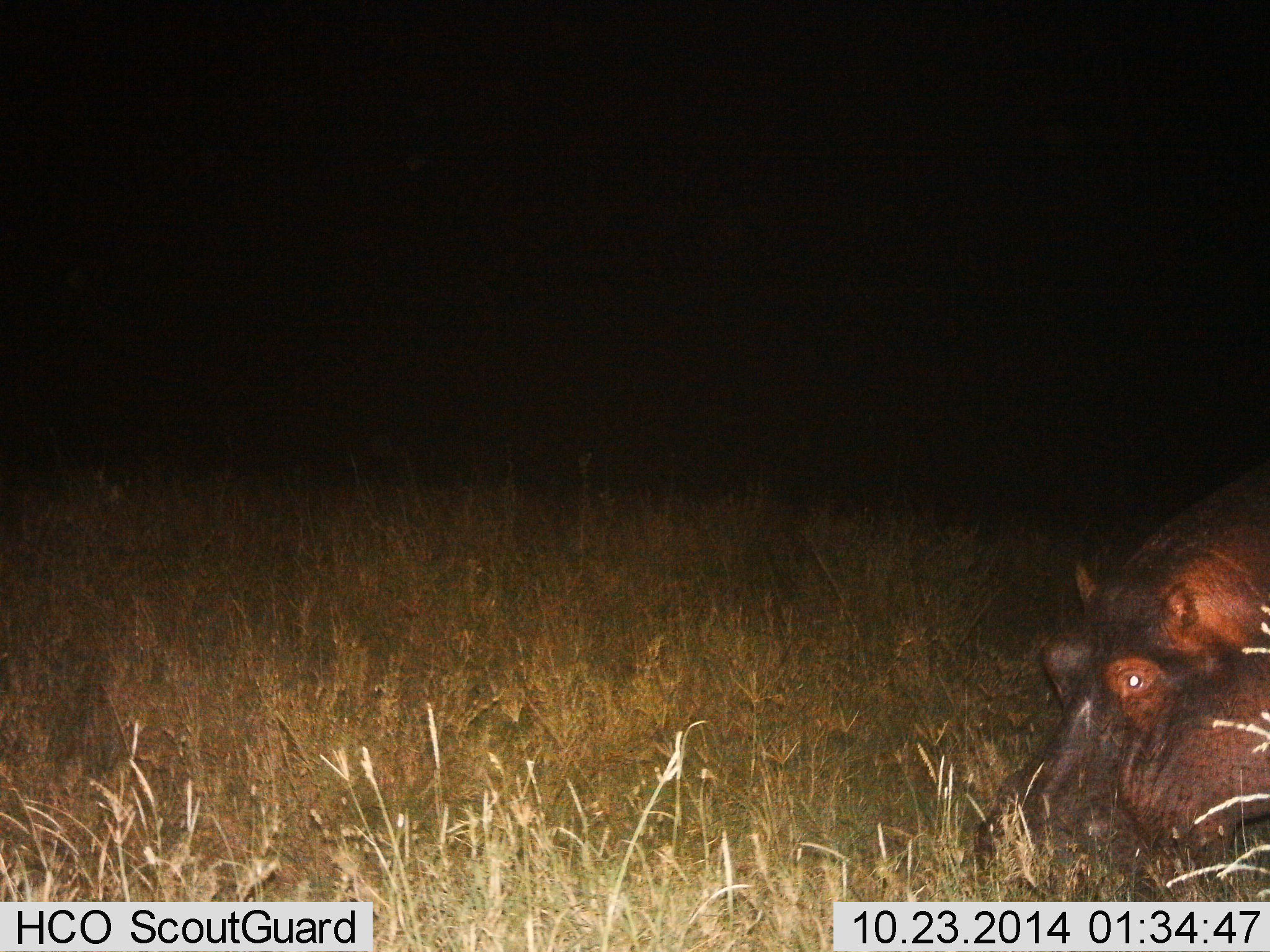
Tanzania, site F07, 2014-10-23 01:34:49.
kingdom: Animalia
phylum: Chordata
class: Mammalia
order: Artiodactyla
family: Hippopotamidae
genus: Hippopotamus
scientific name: Hippopotamus amphibius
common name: hippopotamus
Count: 1.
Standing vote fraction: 40%.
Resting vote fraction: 0%.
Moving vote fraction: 0%.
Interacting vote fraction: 0%.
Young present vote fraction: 0%.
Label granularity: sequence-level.